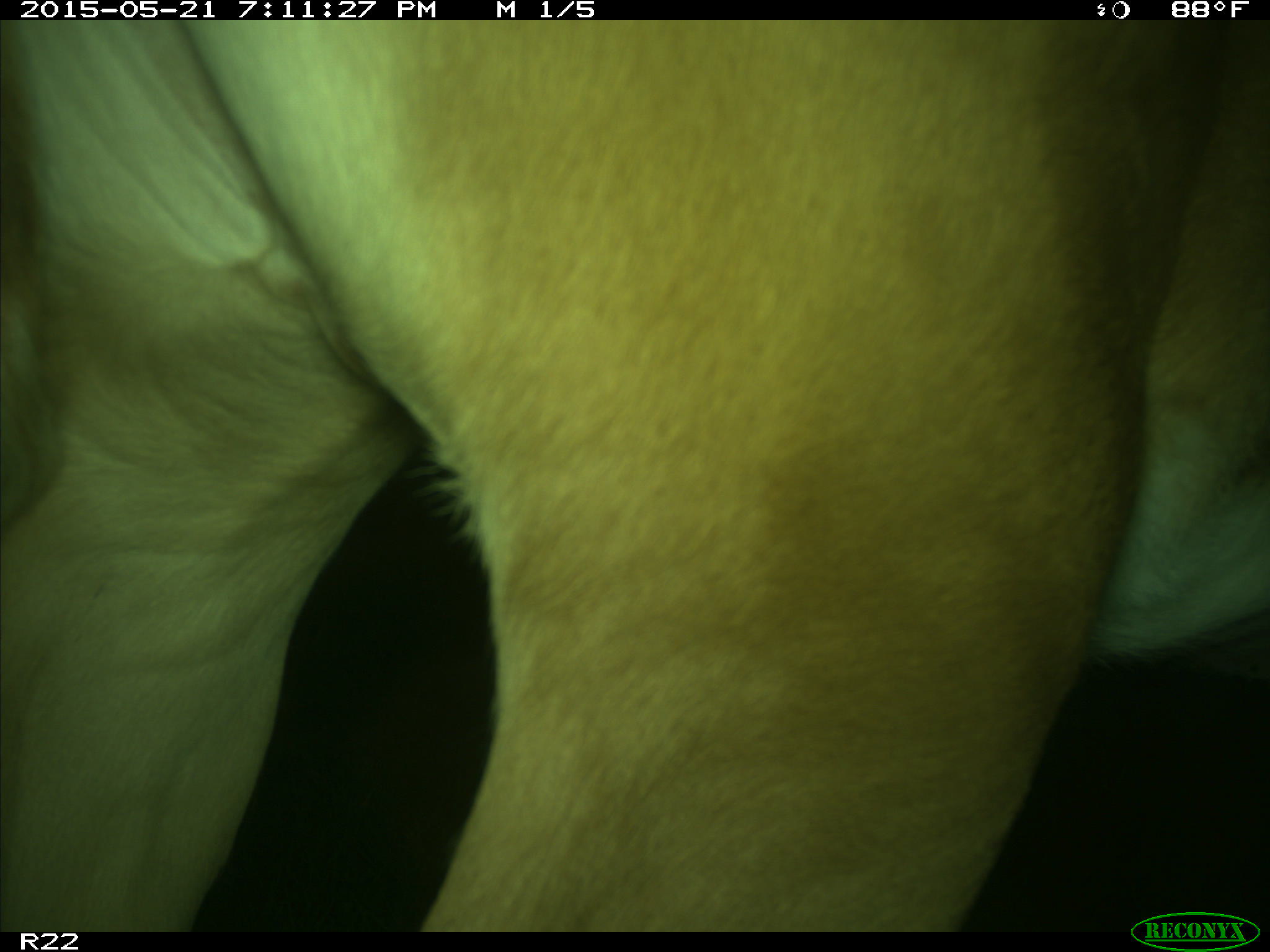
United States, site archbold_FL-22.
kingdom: Animalia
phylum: Chordata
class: Mammalia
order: Artiodactyla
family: Bovidae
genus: Bos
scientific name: Bos taurus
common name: domestic cow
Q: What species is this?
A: Bos taurus (domestic cow).